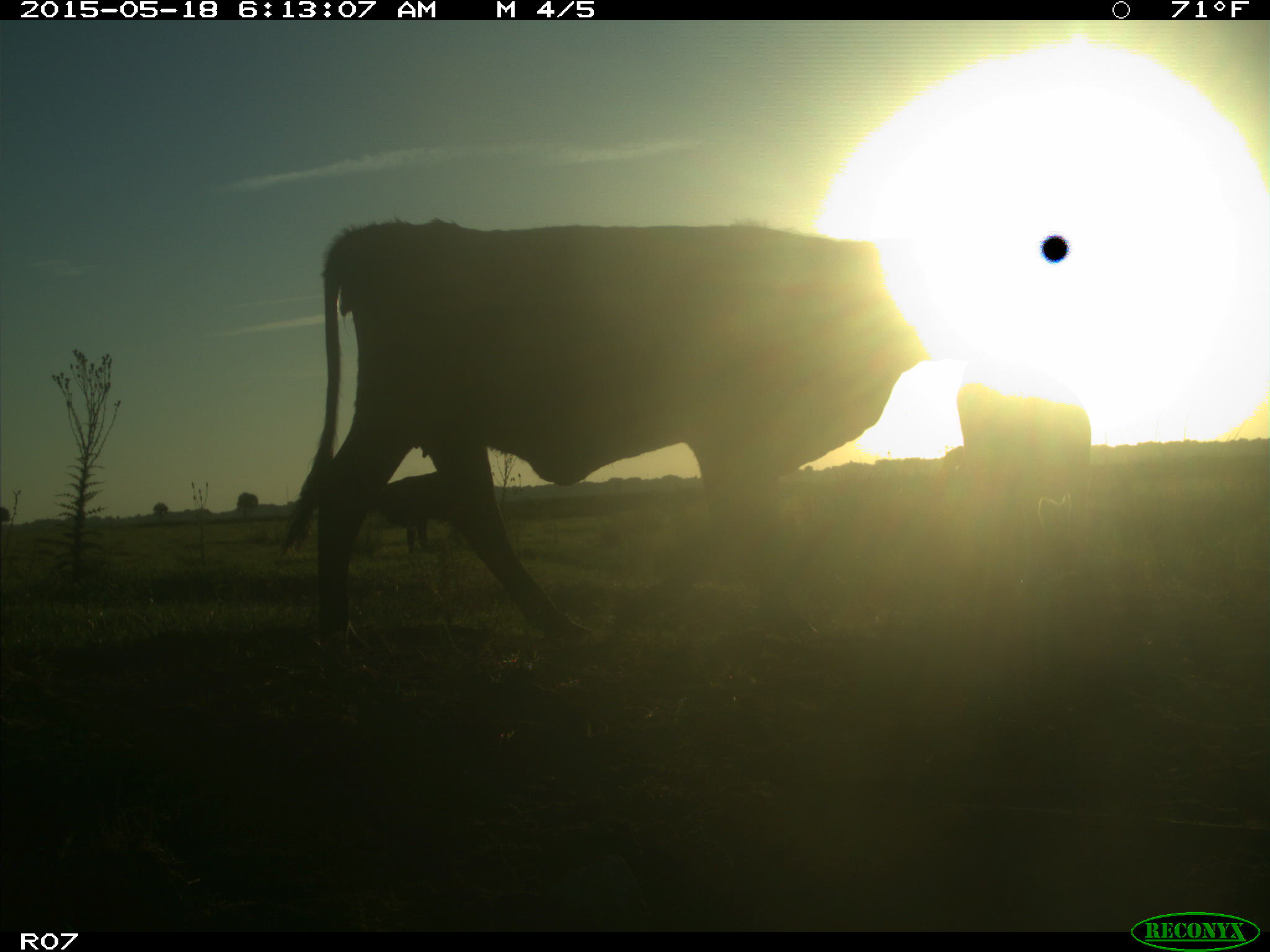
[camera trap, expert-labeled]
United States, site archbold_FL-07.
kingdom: Animalia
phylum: Chordata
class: Mammalia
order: Artiodactyla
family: Bovidae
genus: Bos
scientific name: Bos taurus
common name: domestic cow